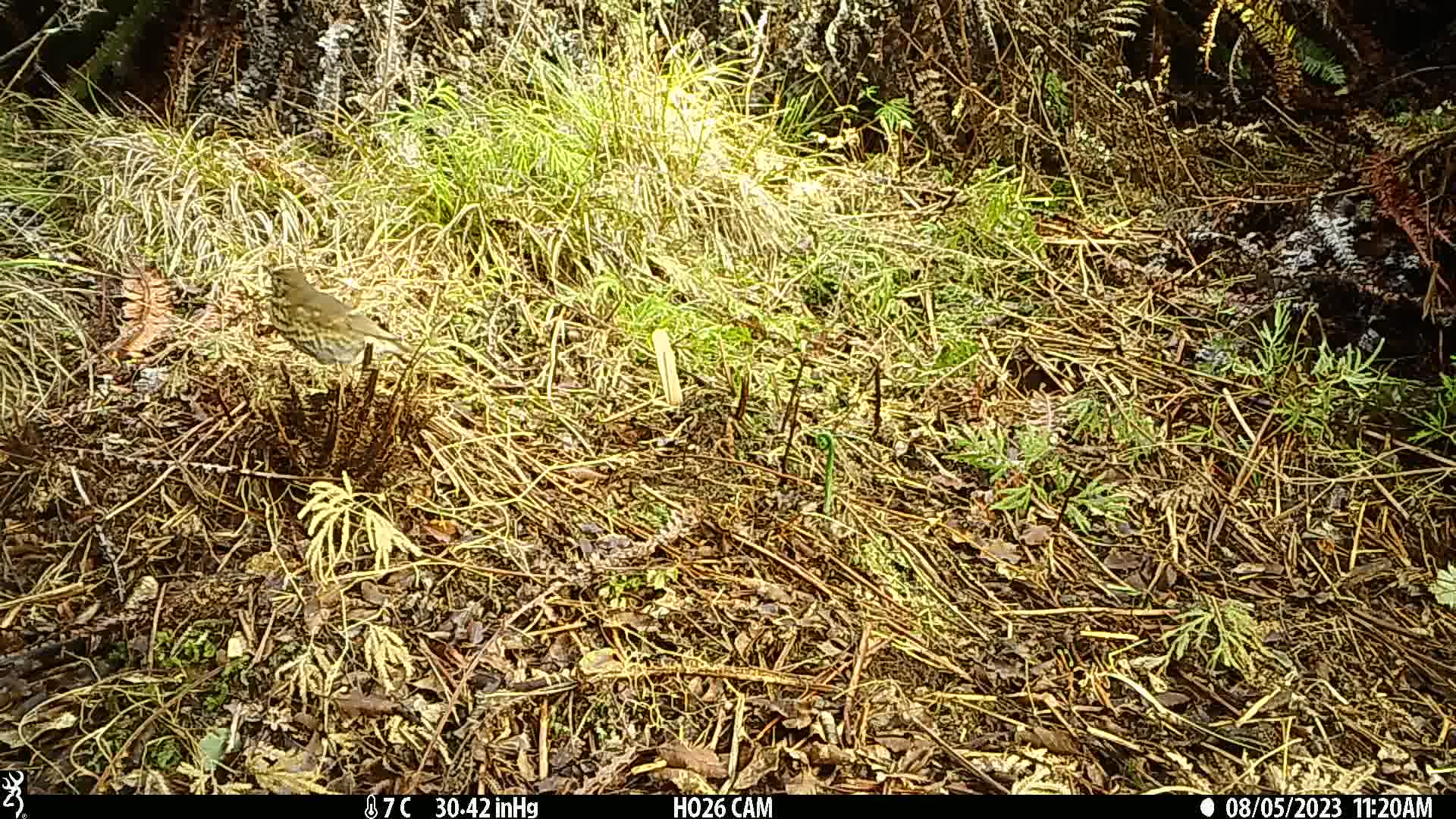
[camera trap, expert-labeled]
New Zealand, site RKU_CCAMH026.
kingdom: Animalia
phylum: Chordata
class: Aves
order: Passeriformes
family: Turdidae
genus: Turdus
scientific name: Turdus philomelos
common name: song thrush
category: thrush